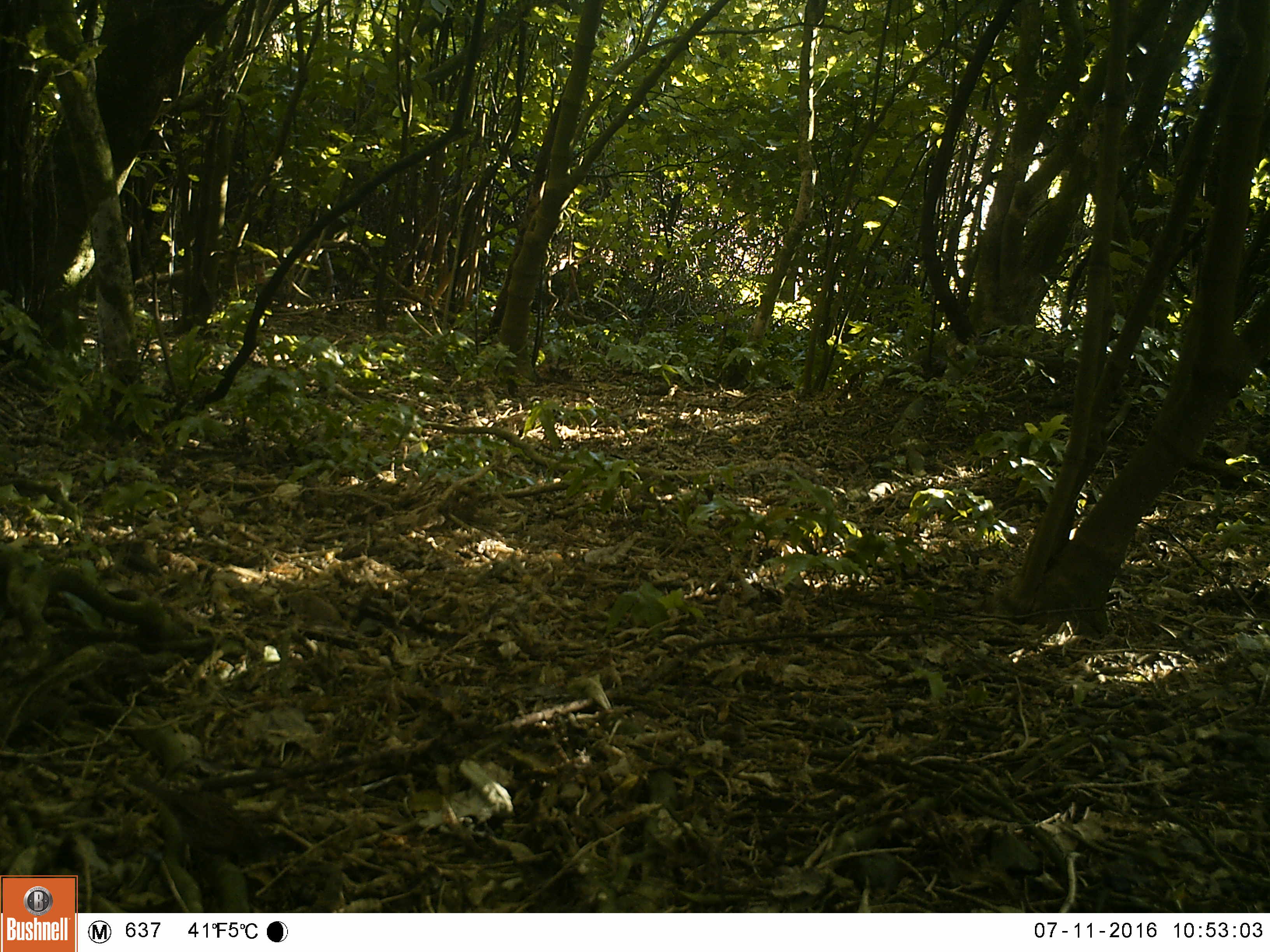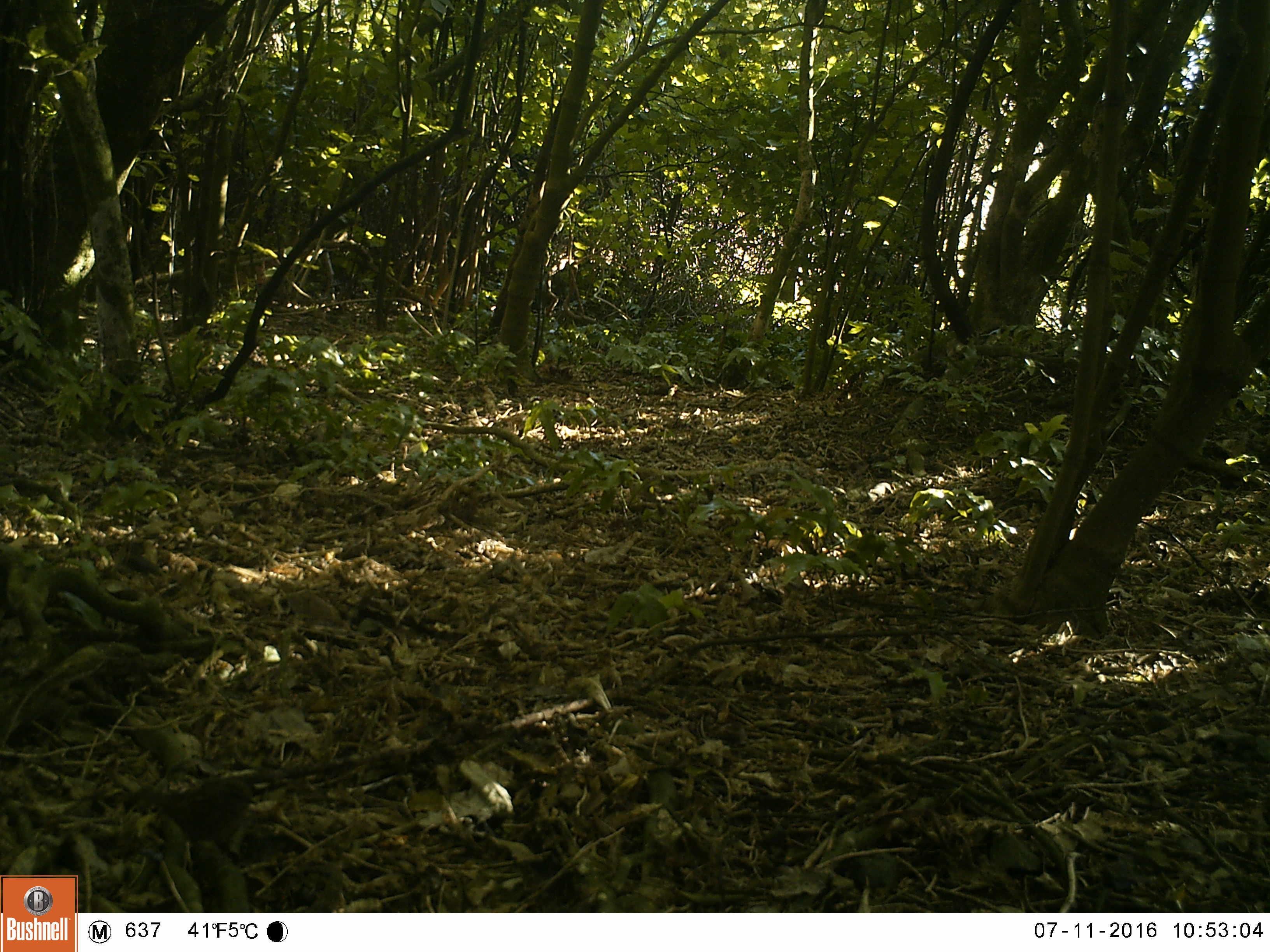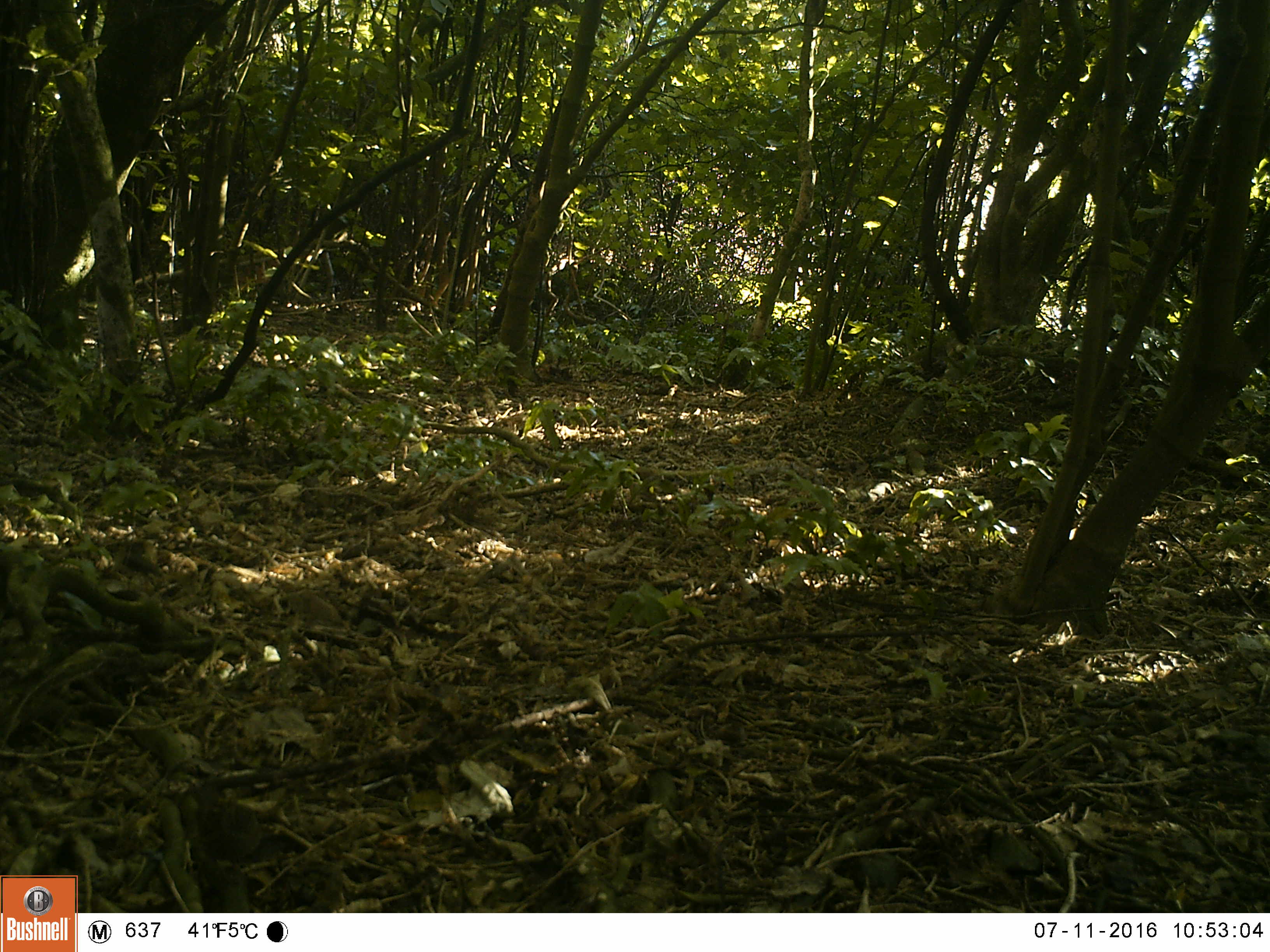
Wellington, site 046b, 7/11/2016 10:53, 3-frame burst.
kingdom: Animalia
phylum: Chordata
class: Aves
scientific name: Aves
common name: bird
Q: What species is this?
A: Bird (Aves).